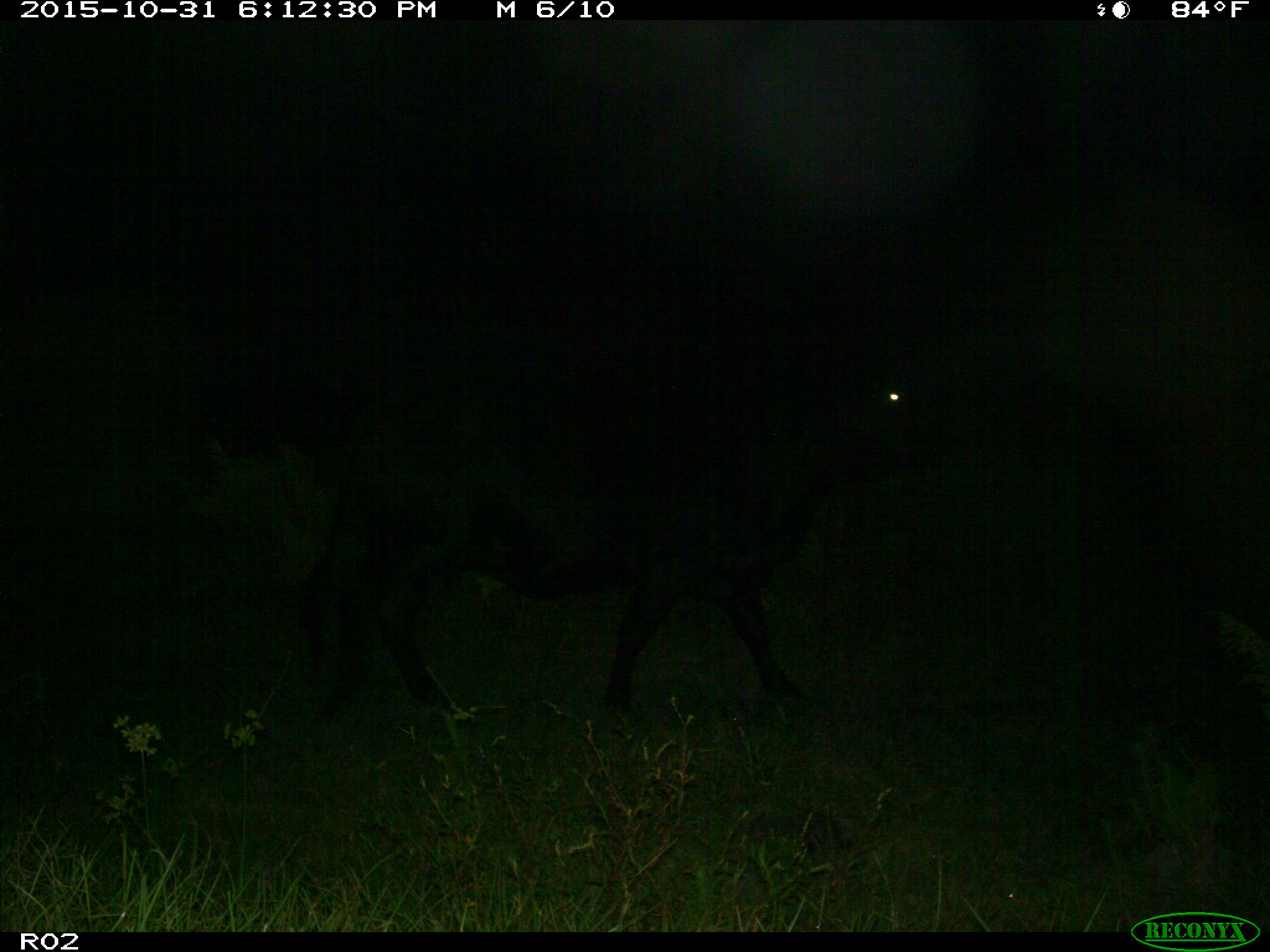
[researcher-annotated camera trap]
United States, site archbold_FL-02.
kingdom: Animalia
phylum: Chordata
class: Mammalia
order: Artiodactyla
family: Bovidae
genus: Bos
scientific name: Bos taurus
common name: domestic cow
Bos taurus (domestic cow).